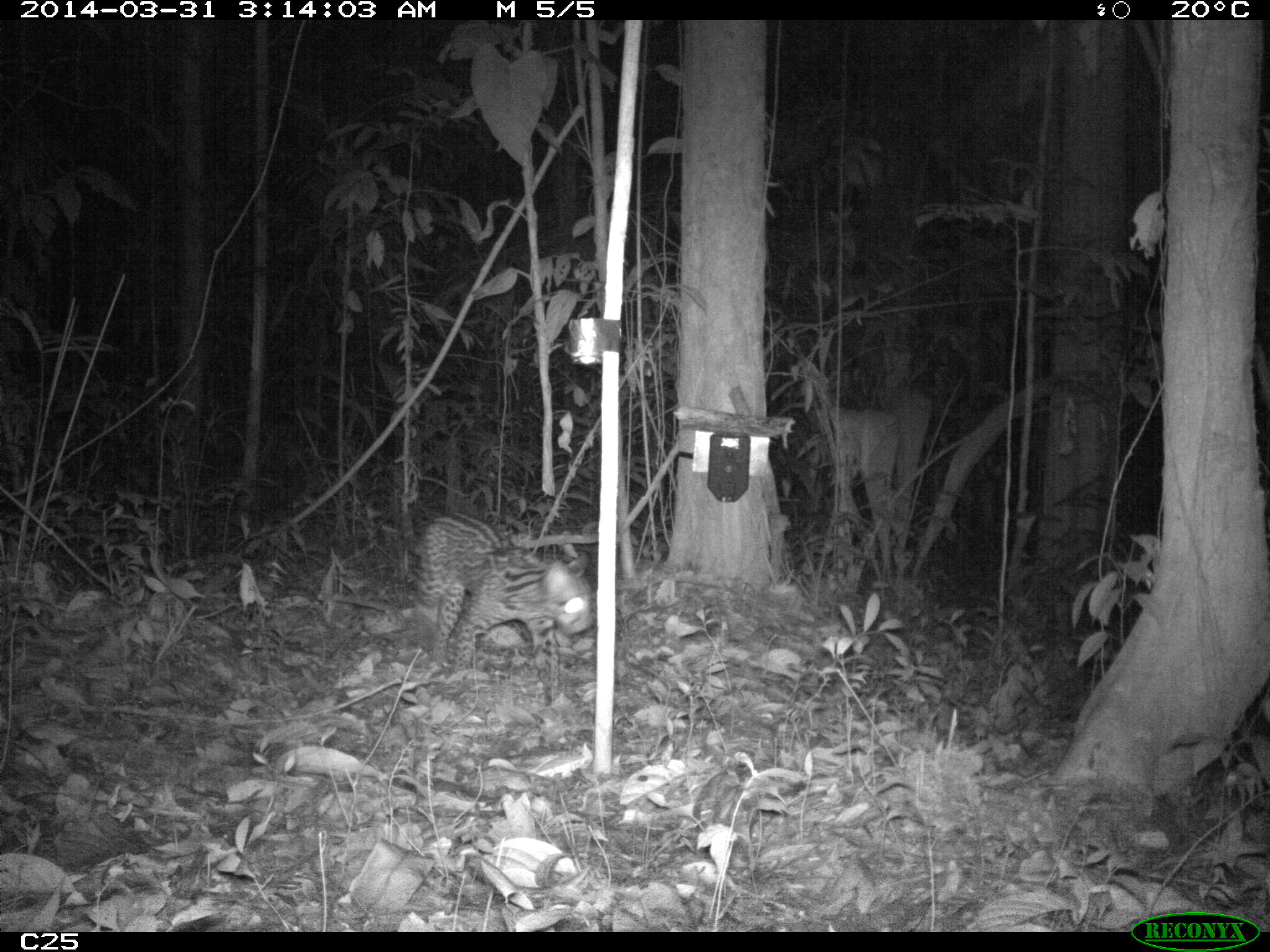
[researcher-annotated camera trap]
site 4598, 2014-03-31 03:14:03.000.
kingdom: Animalia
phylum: Chordata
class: Mammalia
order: Carnivora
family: Felidae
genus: Leopardus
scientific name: Leopardus pardalis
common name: ocelot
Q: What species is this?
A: Leopardus pardalis (ocelot).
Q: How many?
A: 1.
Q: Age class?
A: Adult.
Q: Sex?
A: Female.